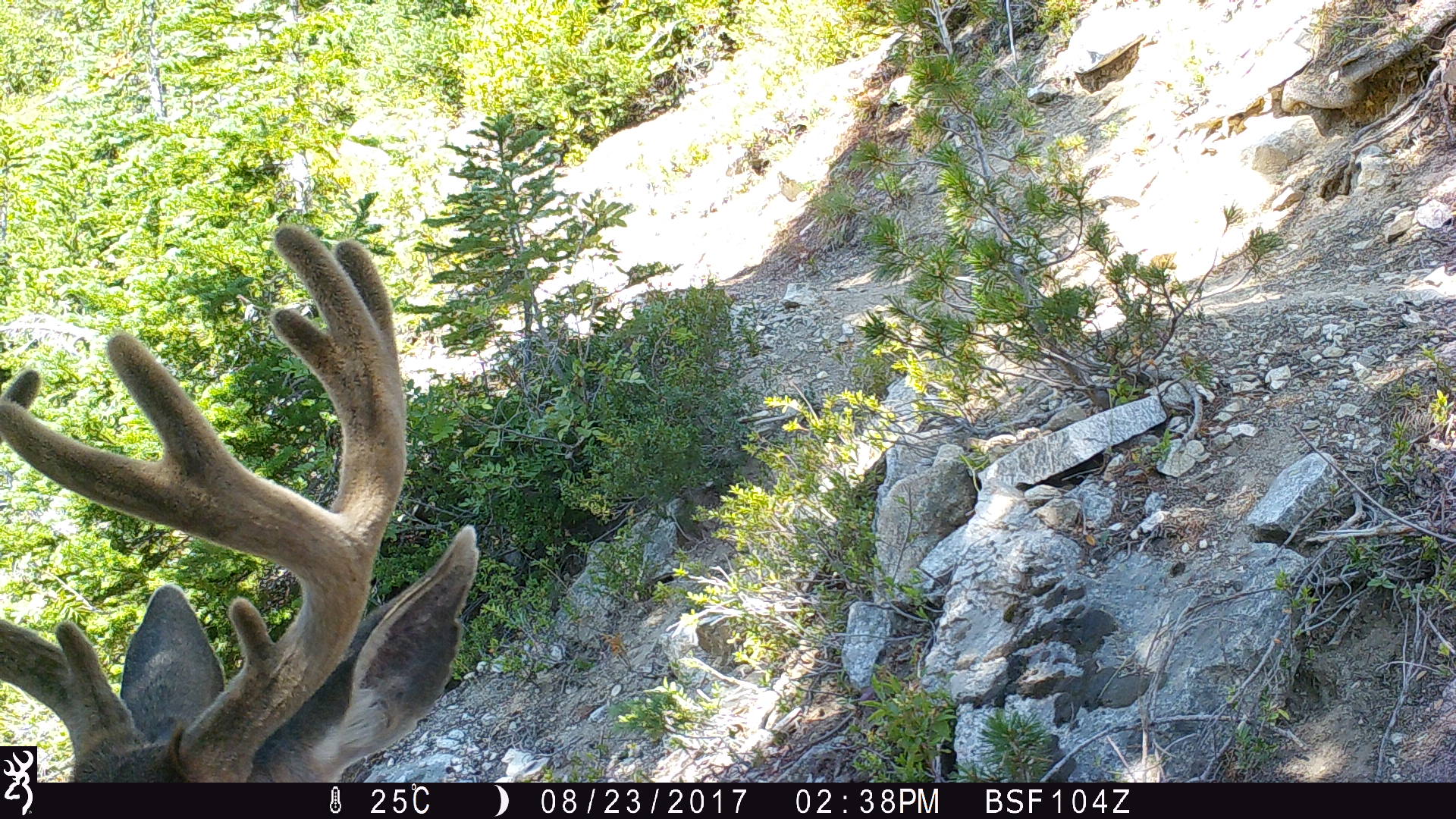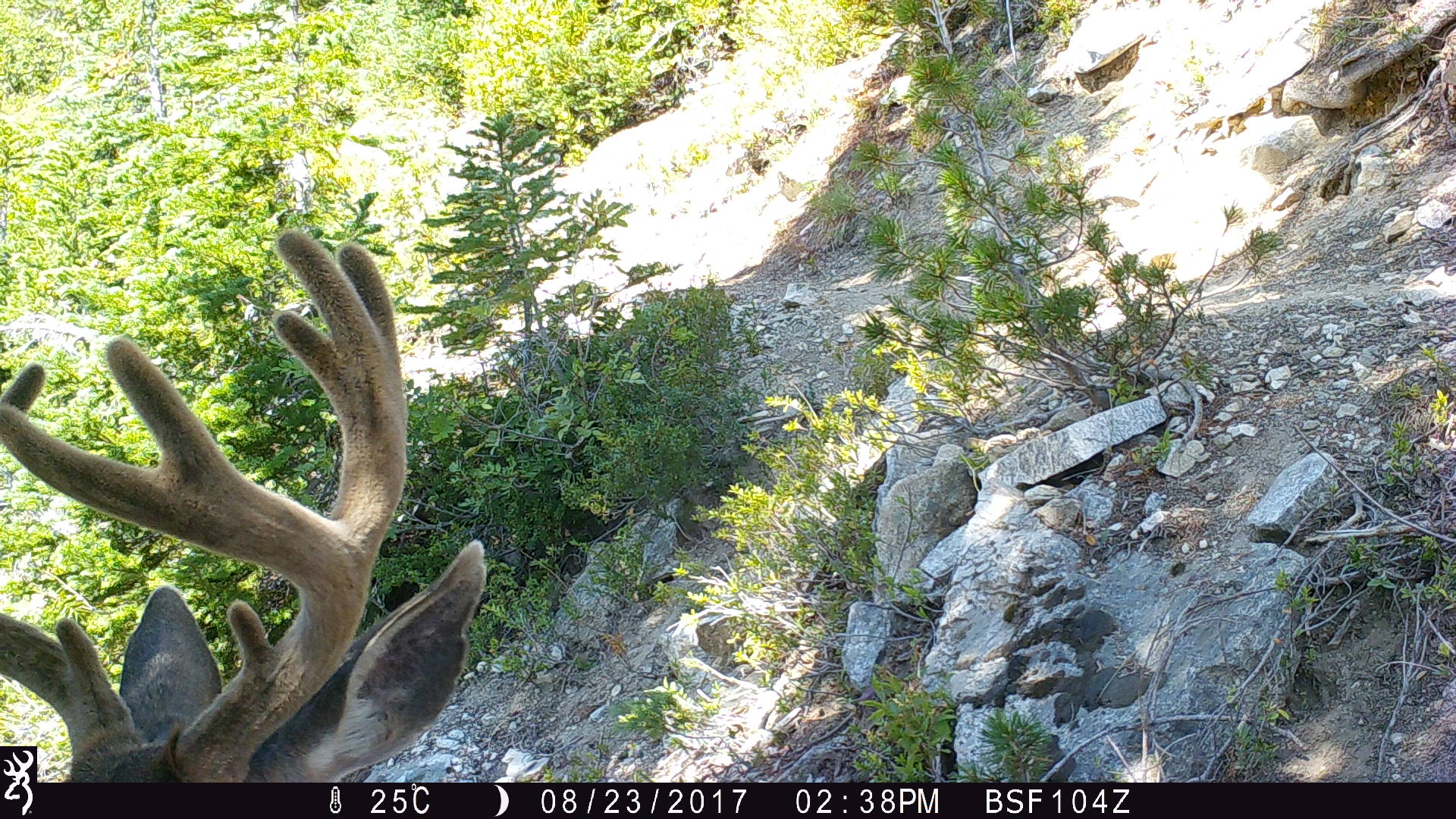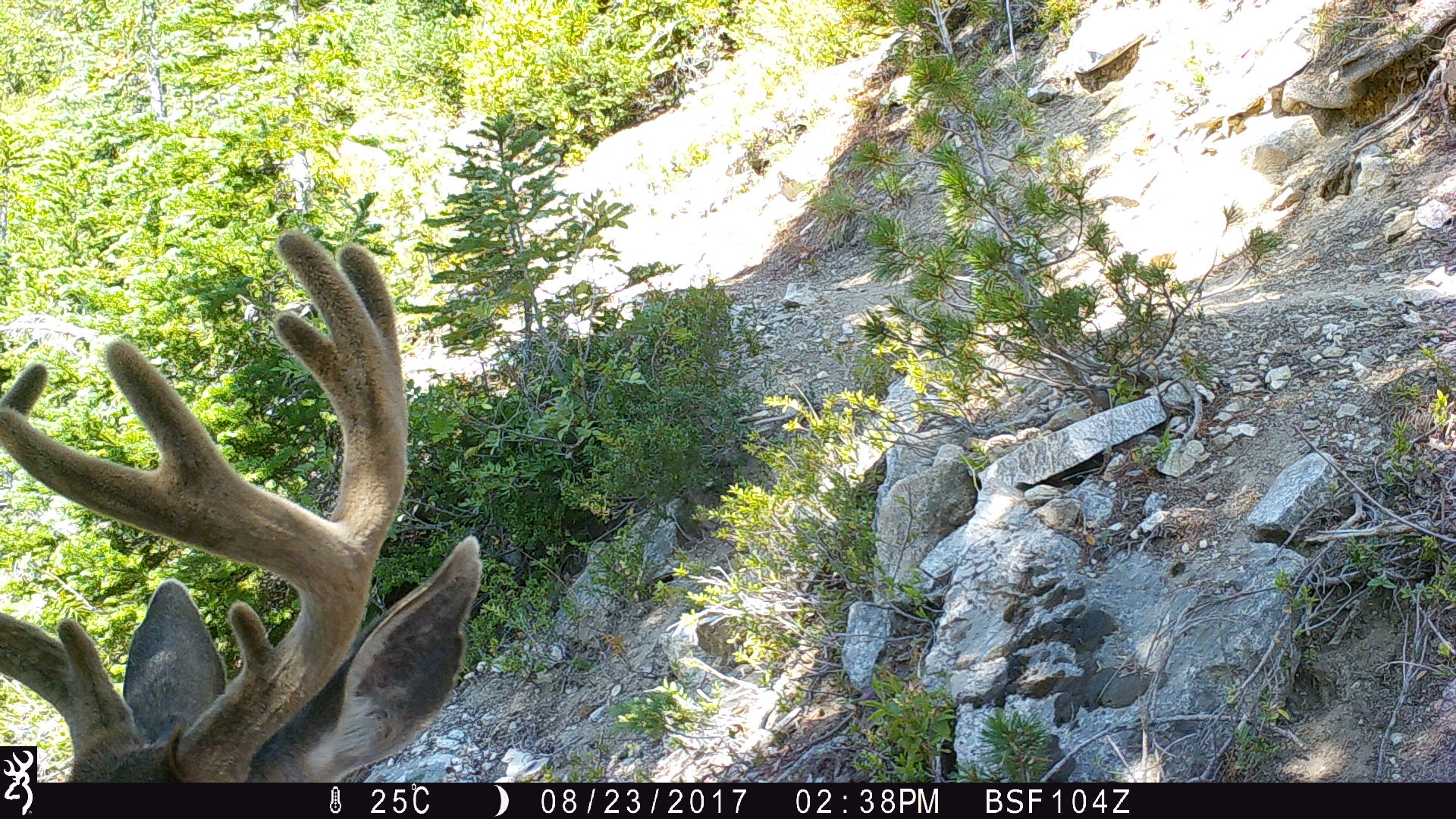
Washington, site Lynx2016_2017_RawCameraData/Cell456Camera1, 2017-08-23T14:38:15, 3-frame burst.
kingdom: Animalia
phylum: Chordata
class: Mammalia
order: Artiodactyla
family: Cervidae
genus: Odocoileus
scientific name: Odocoileus hemionus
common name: mule deer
Odocoileus hemionus (mule deer). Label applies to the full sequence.